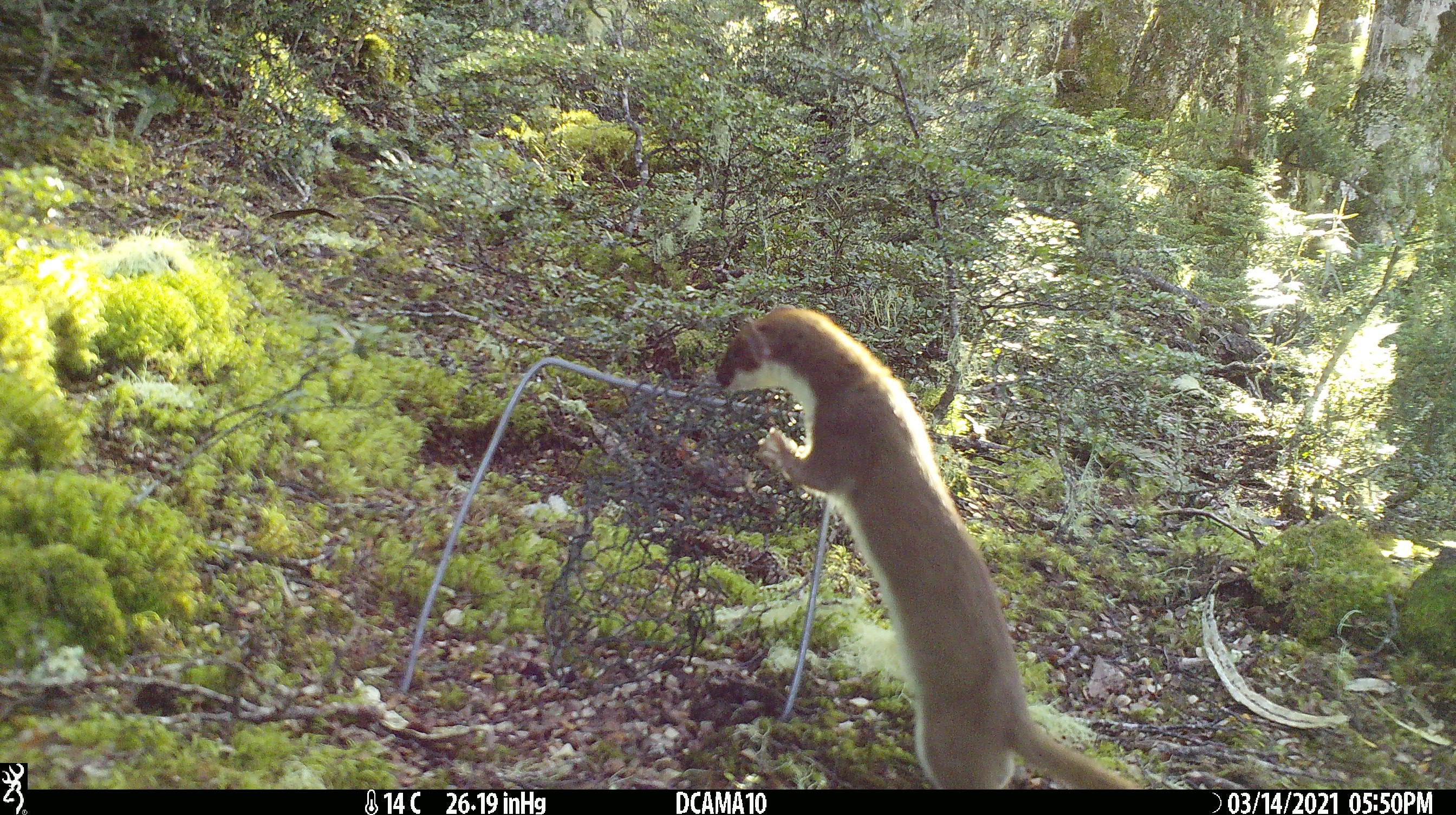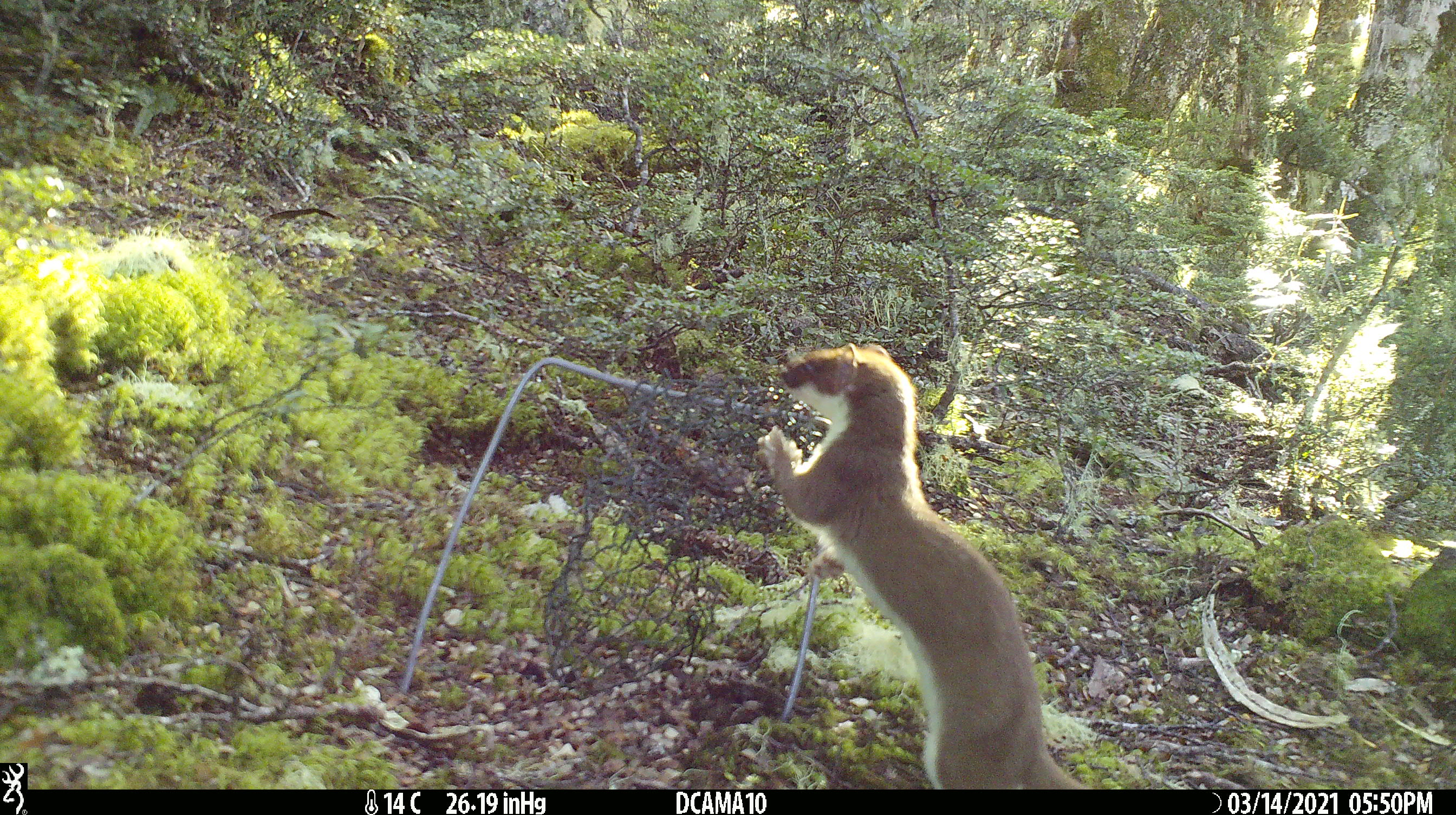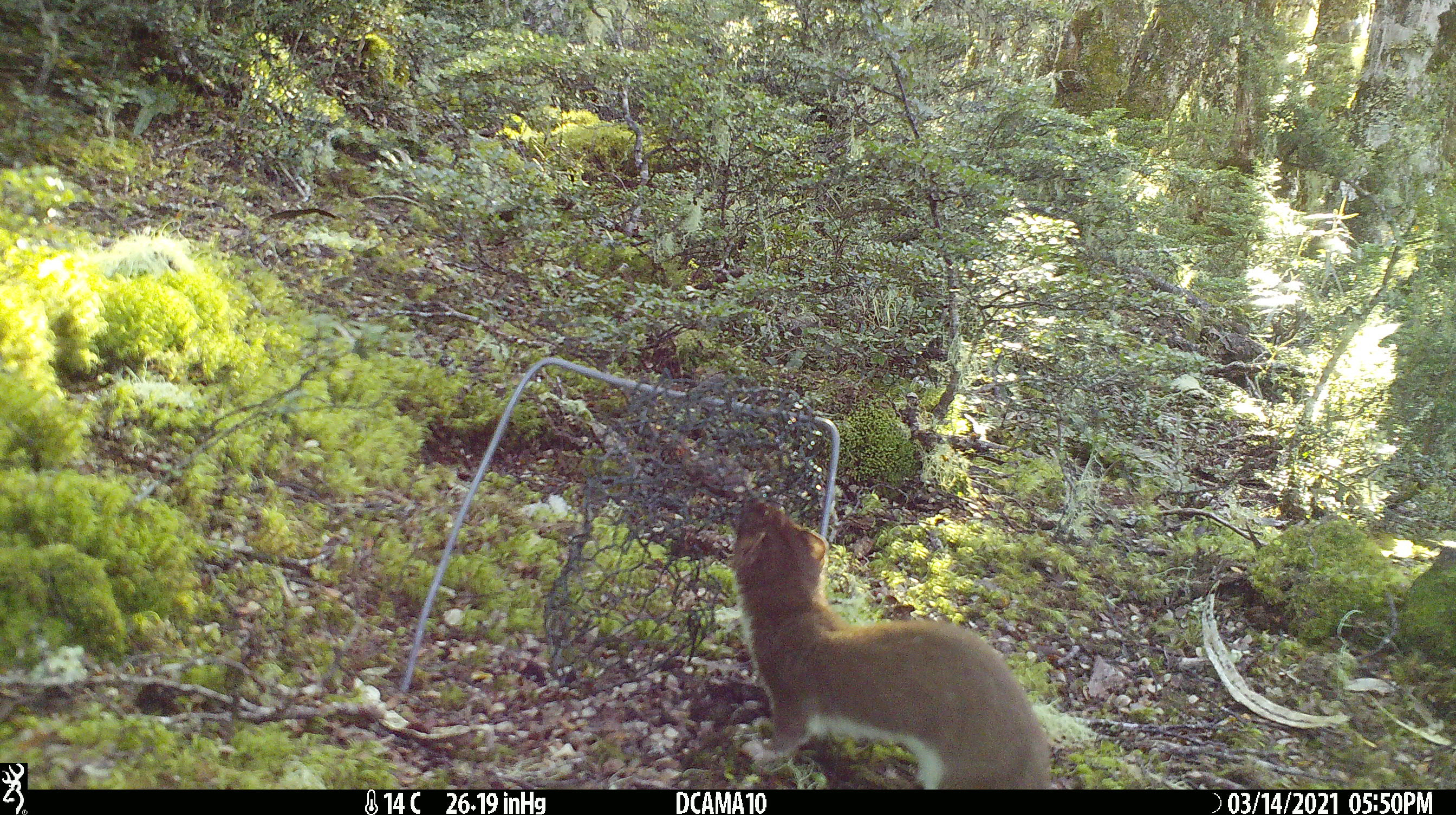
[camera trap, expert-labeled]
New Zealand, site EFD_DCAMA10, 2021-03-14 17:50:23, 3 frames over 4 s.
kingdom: Animalia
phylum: Chordata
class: Mammalia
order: Carnivora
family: Mustelidae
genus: Mustela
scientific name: Mustela erminea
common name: stoat